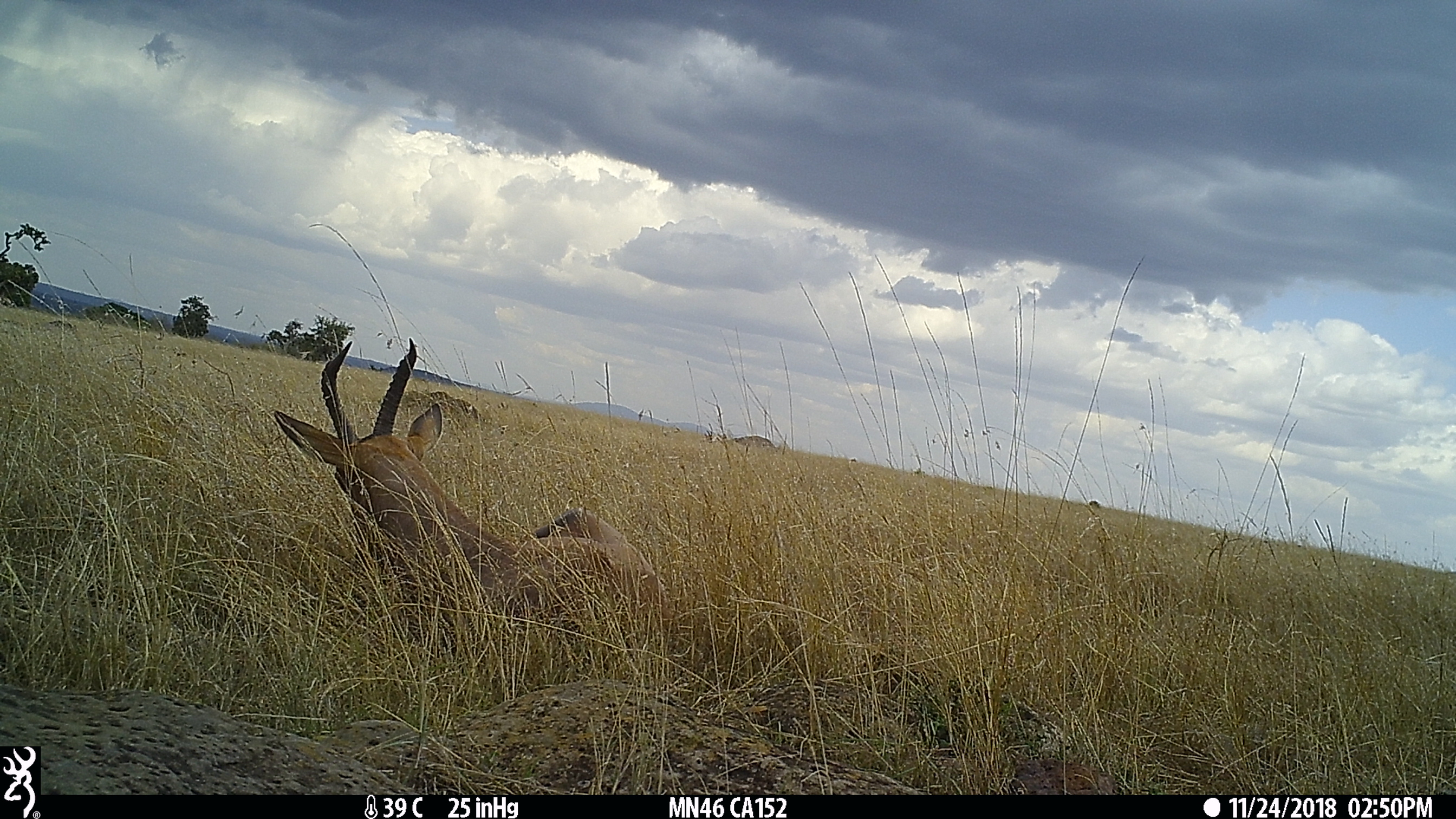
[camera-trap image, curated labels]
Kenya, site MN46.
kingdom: Animalia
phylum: Chordata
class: Mammalia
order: Artiodactyla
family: Bovidae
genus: Damaliscus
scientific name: Damaliscus lunatus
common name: topi